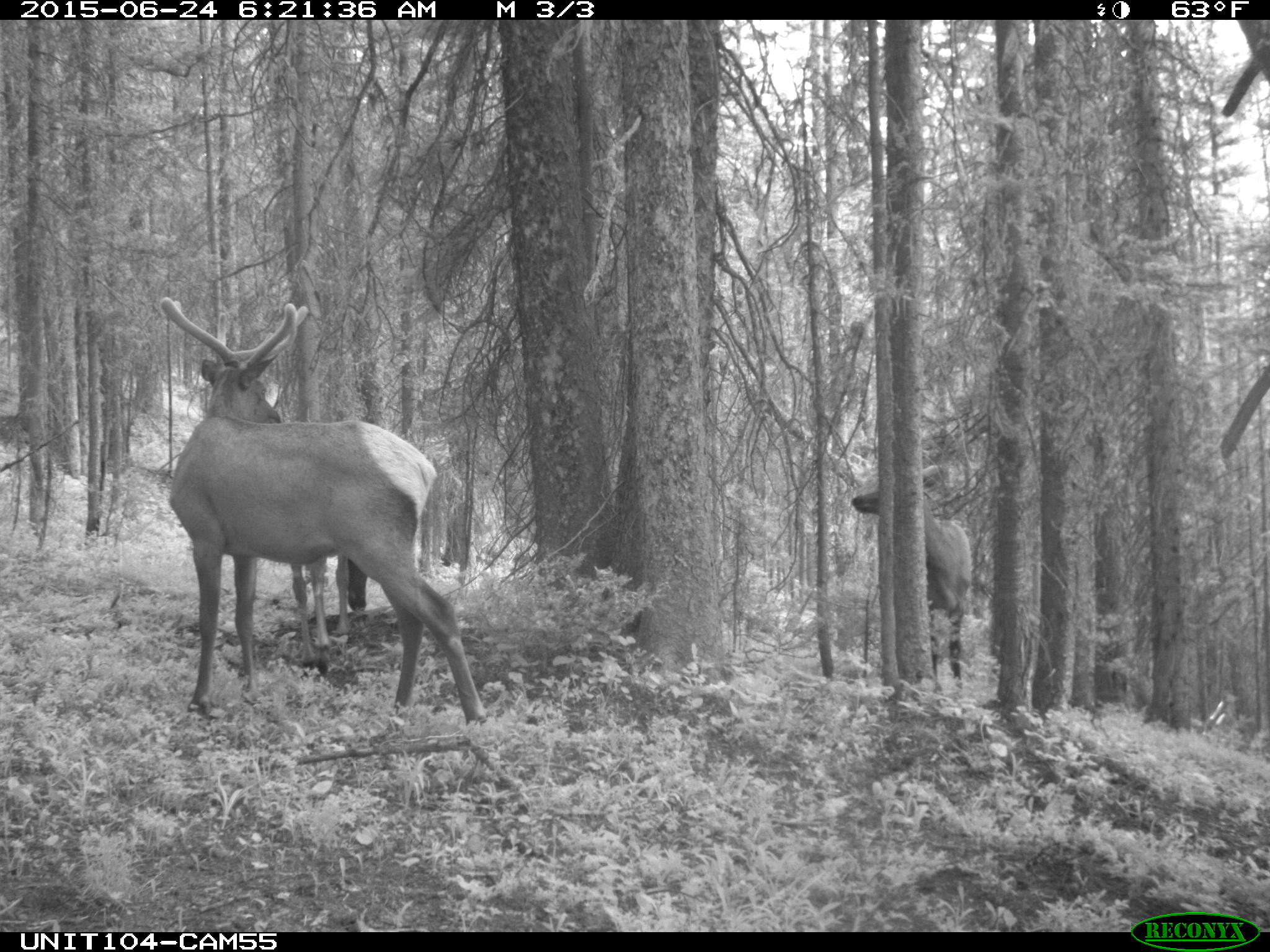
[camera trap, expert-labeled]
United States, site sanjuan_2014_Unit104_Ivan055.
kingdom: Animalia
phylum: Chordata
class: Mammalia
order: Artiodactyla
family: Cervidae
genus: Cervus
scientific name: Cervus elaphus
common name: red deer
Cervus elaphus (red deer).